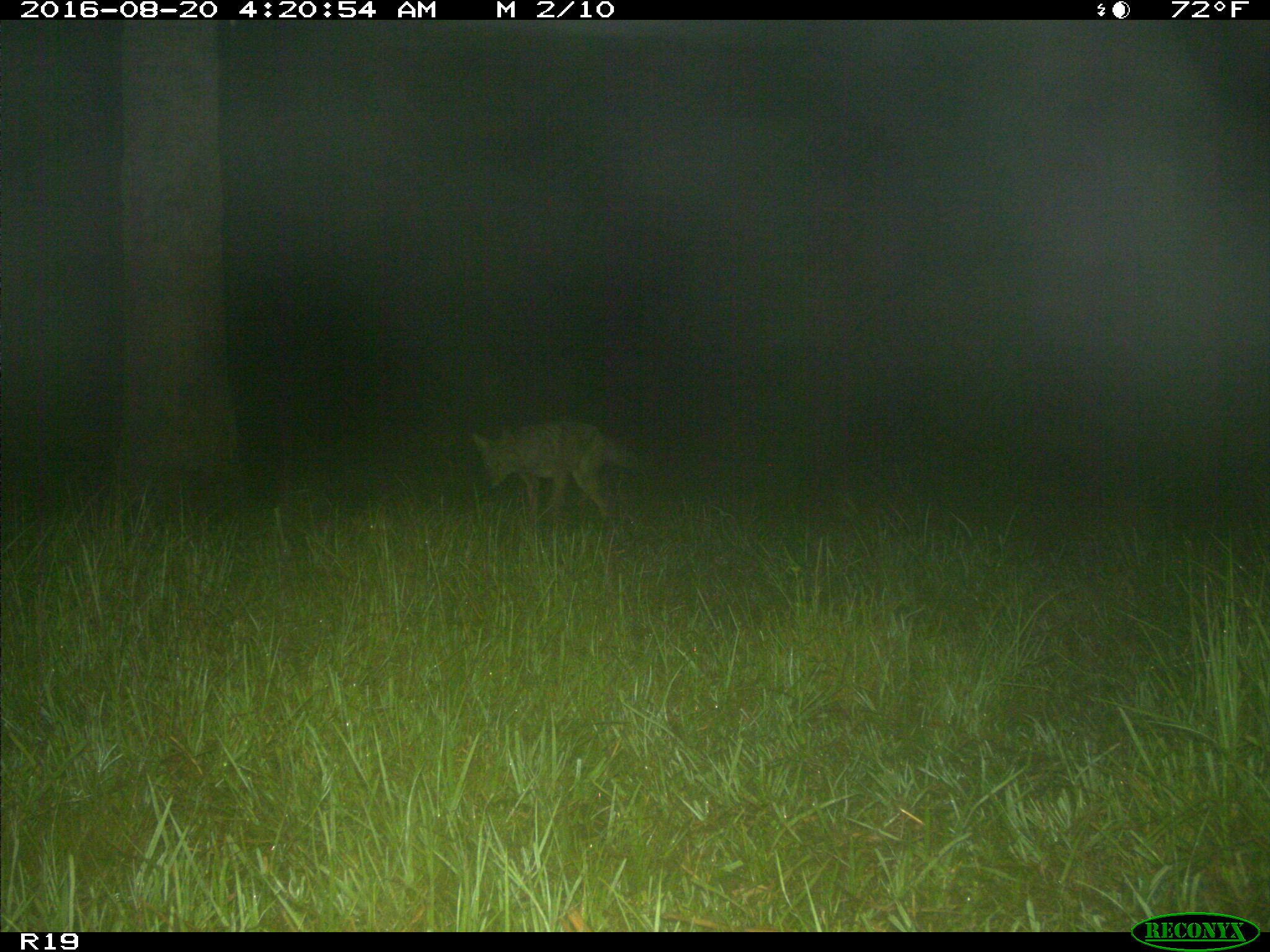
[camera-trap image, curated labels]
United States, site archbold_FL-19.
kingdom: Animalia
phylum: Chordata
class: Mammalia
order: Carnivora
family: Canidae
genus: Canis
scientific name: Canis latrans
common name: coyote